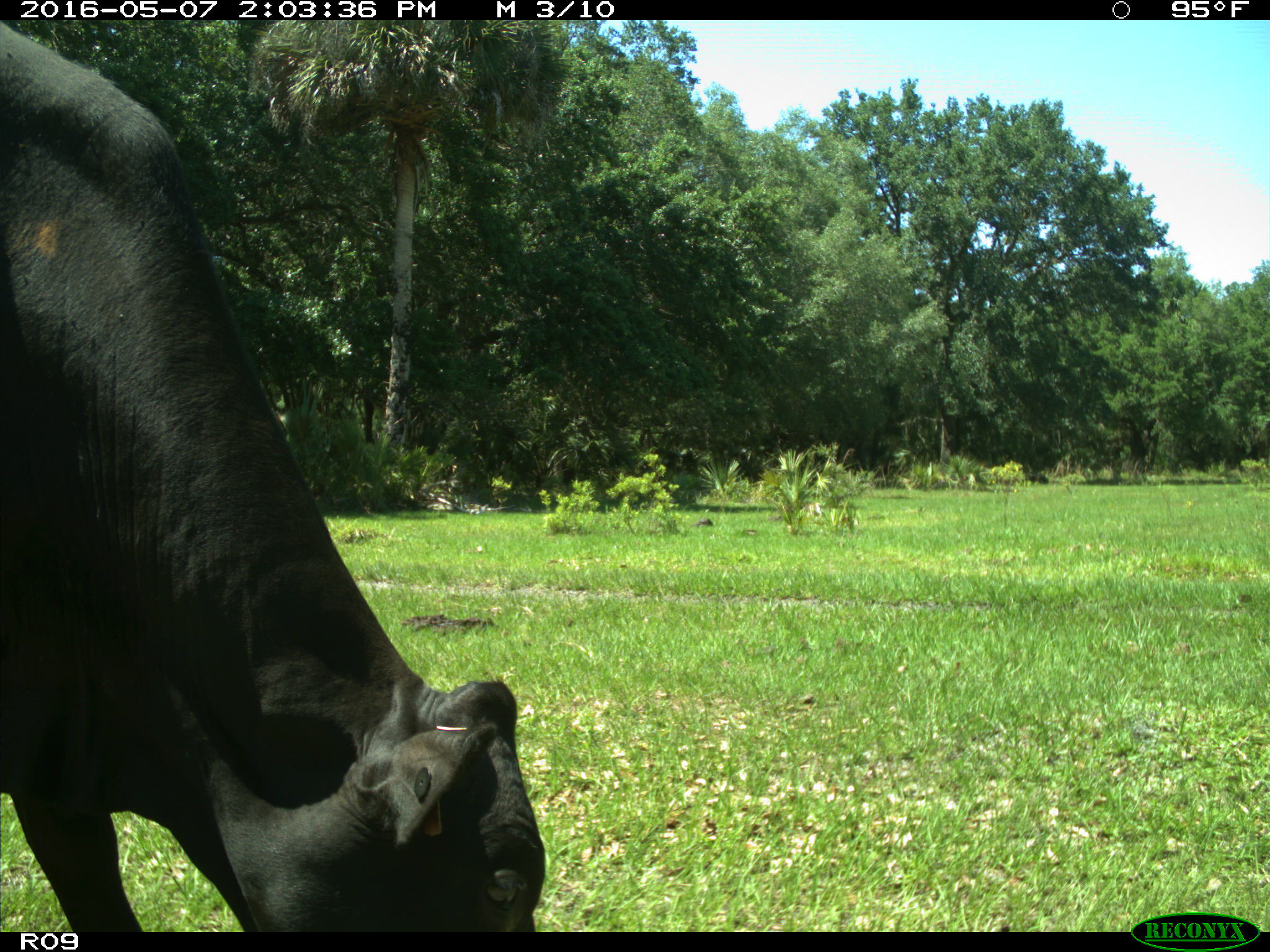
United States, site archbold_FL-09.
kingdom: Animalia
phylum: Chordata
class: Mammalia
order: Artiodactyla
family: Bovidae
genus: Bos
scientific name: Bos taurus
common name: domestic cow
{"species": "Bos taurus (domestic cow)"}